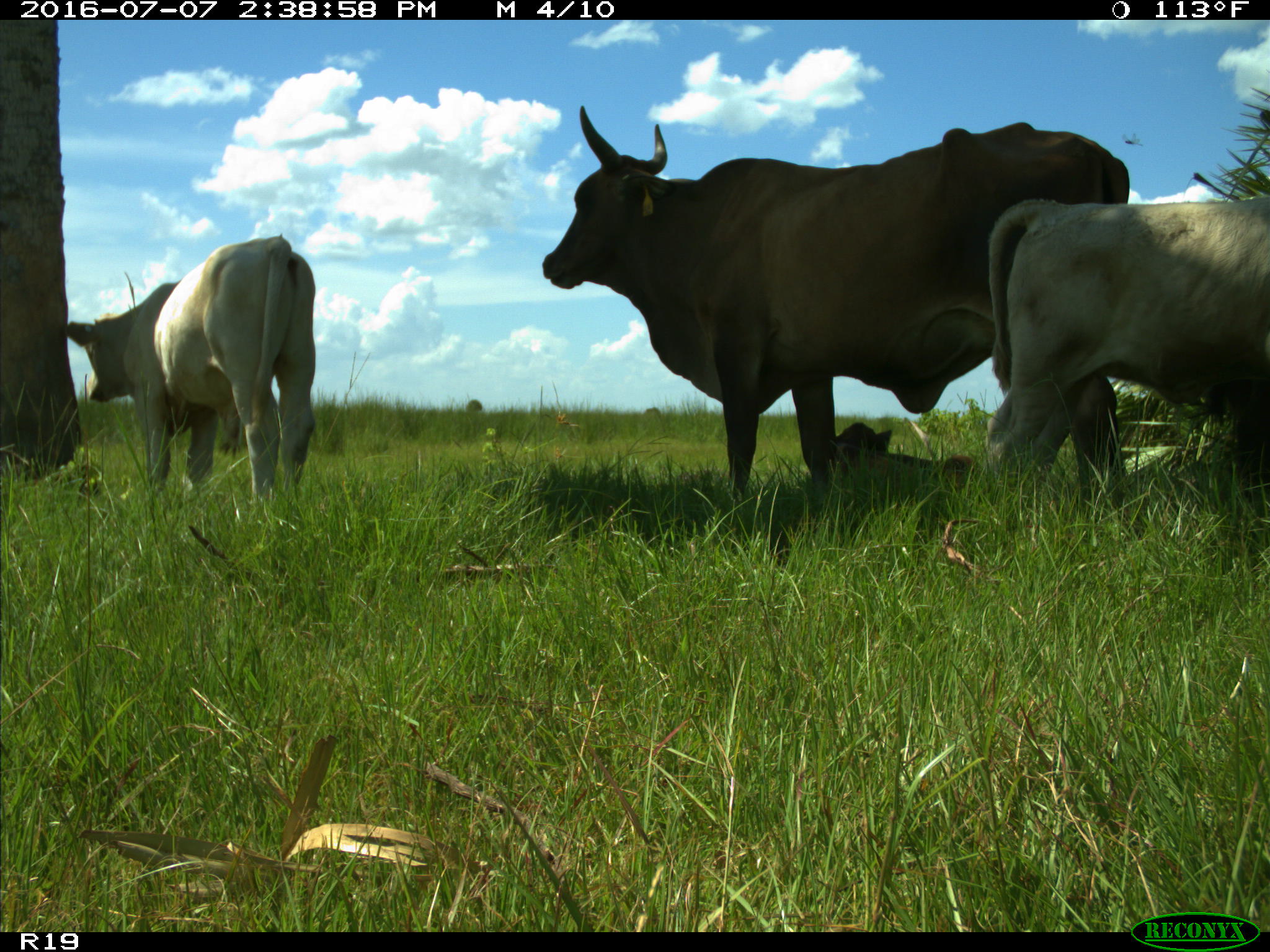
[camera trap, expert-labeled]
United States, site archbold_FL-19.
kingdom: Animalia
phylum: Chordata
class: Mammalia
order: Artiodactyla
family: Bovidae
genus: Bos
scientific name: Bos taurus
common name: domestic cow